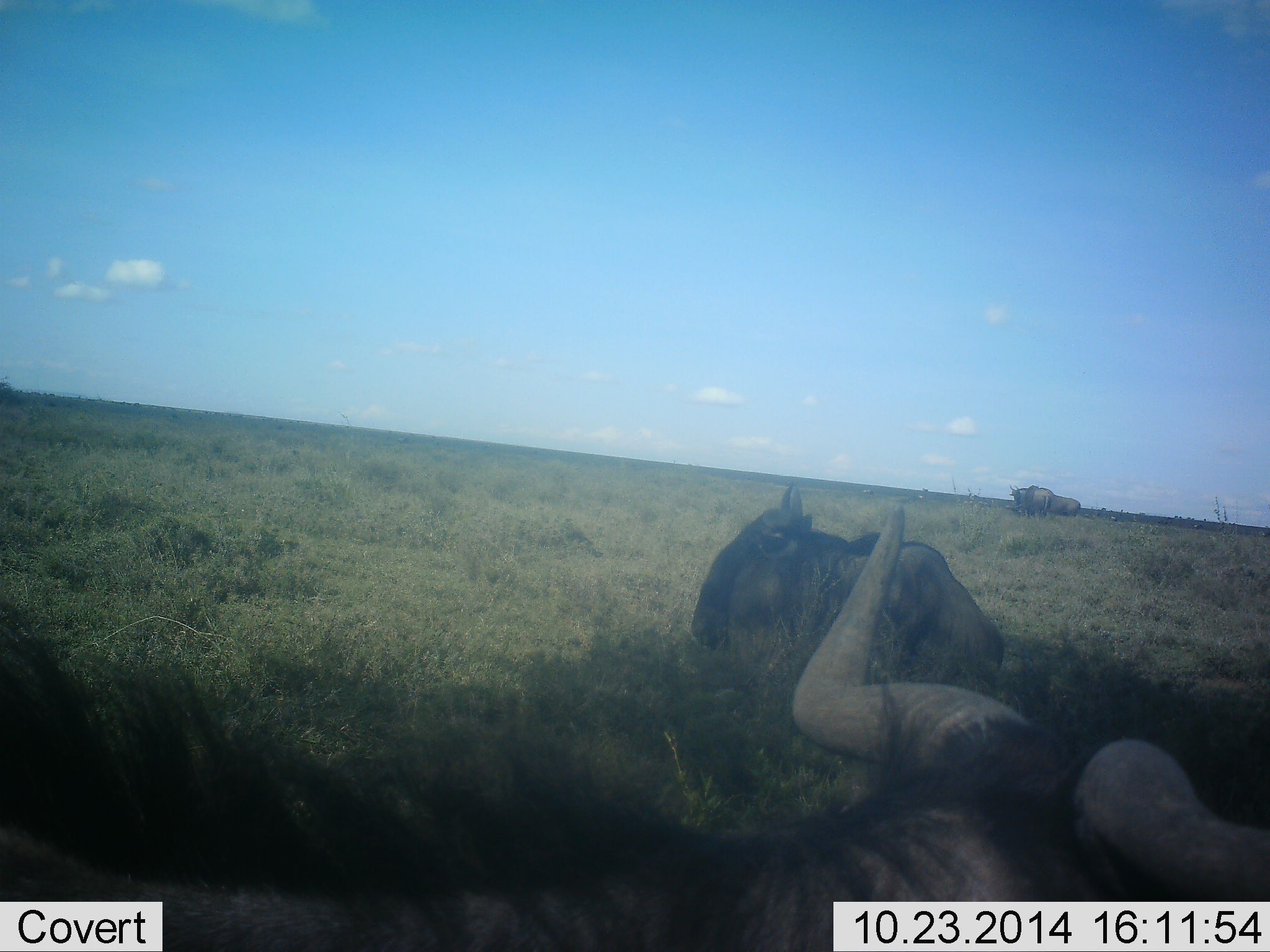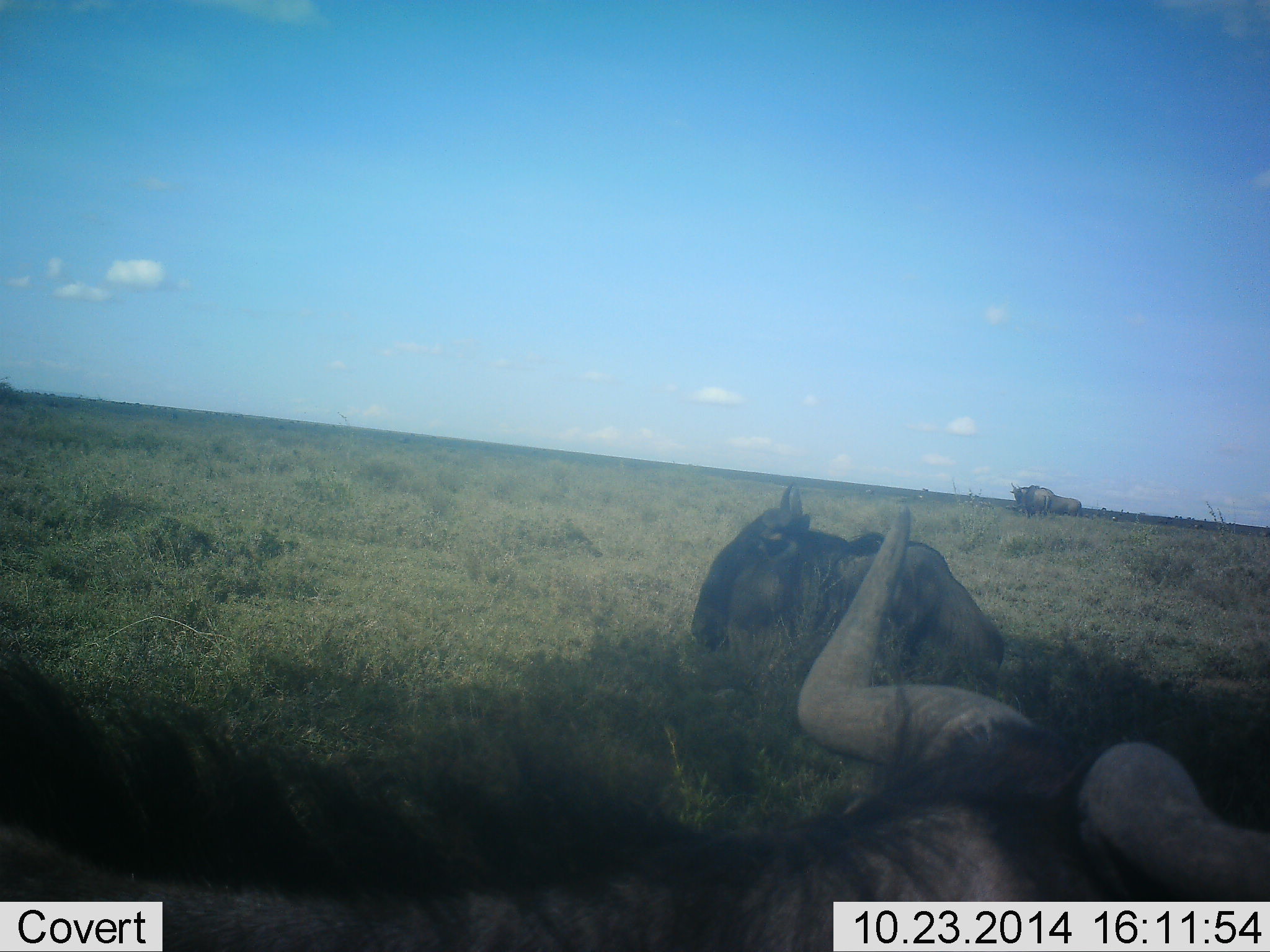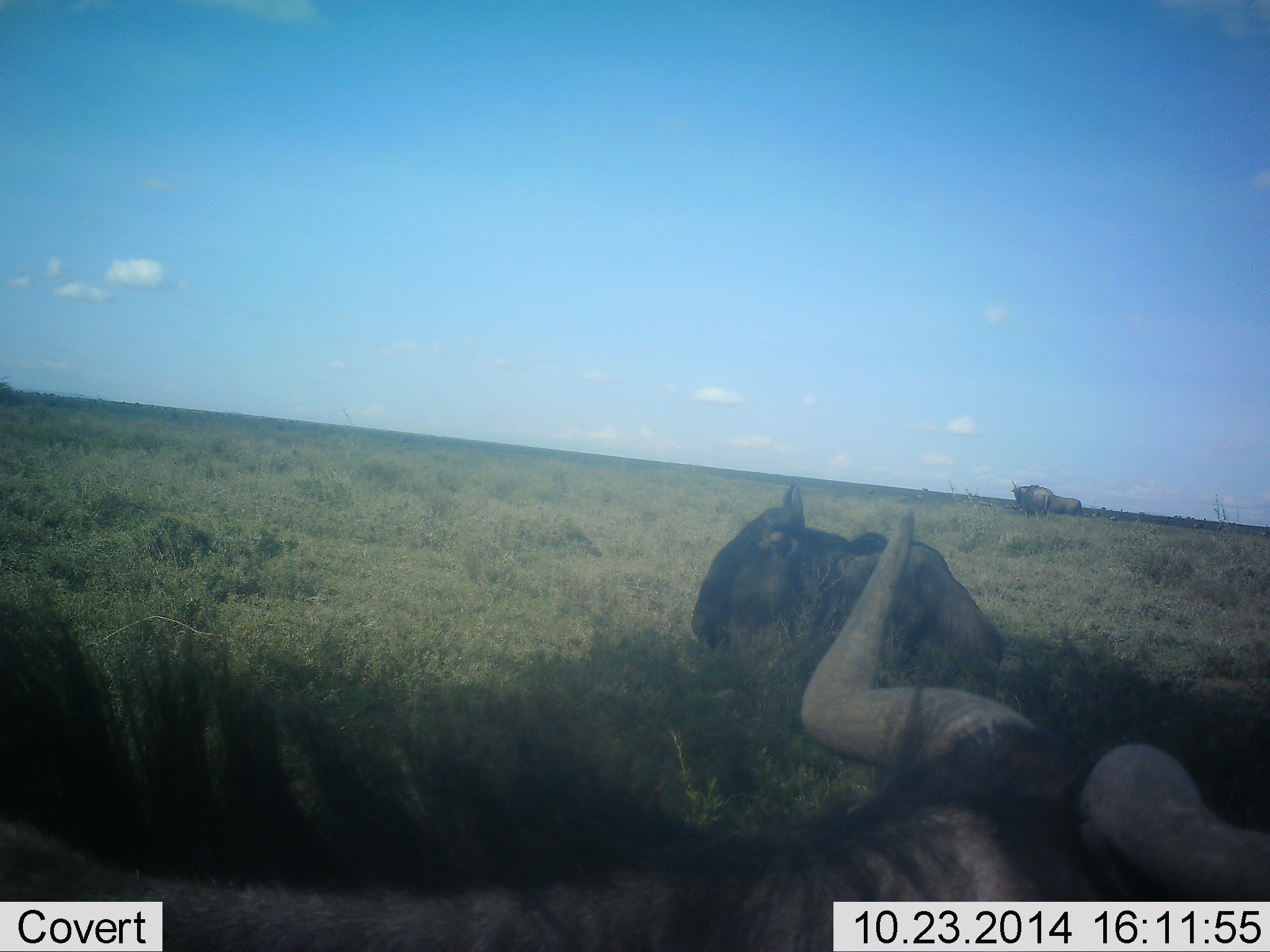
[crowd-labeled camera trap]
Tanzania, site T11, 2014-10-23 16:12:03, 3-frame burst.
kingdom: Animalia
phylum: Chordata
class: Mammalia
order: Artiodactyla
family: Bovidae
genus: Connochaetes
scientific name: Connochaetes taurinus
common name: blue wildebeest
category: wildebeest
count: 3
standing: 45%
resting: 73%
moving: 9%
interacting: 0%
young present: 0%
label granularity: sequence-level